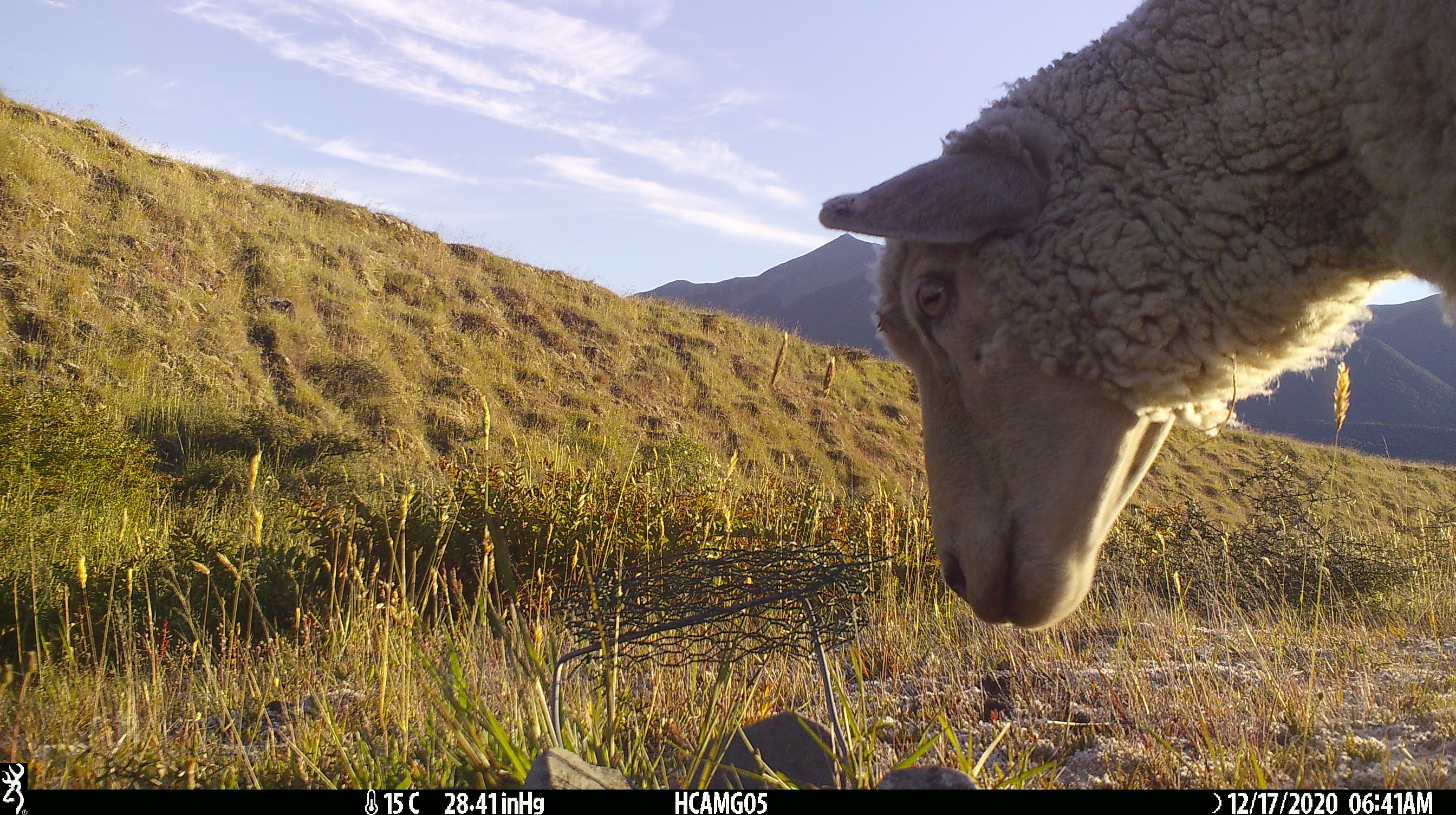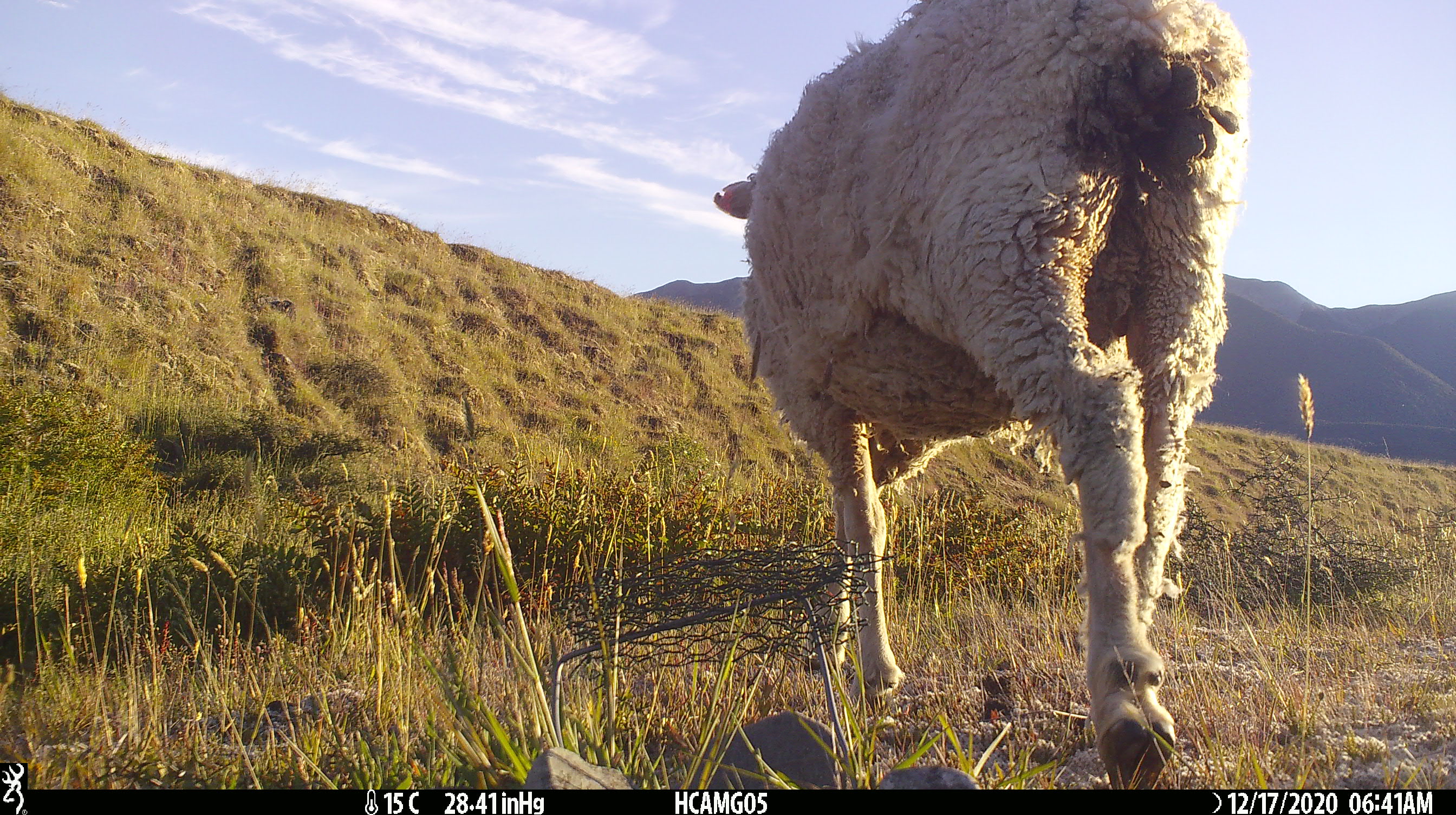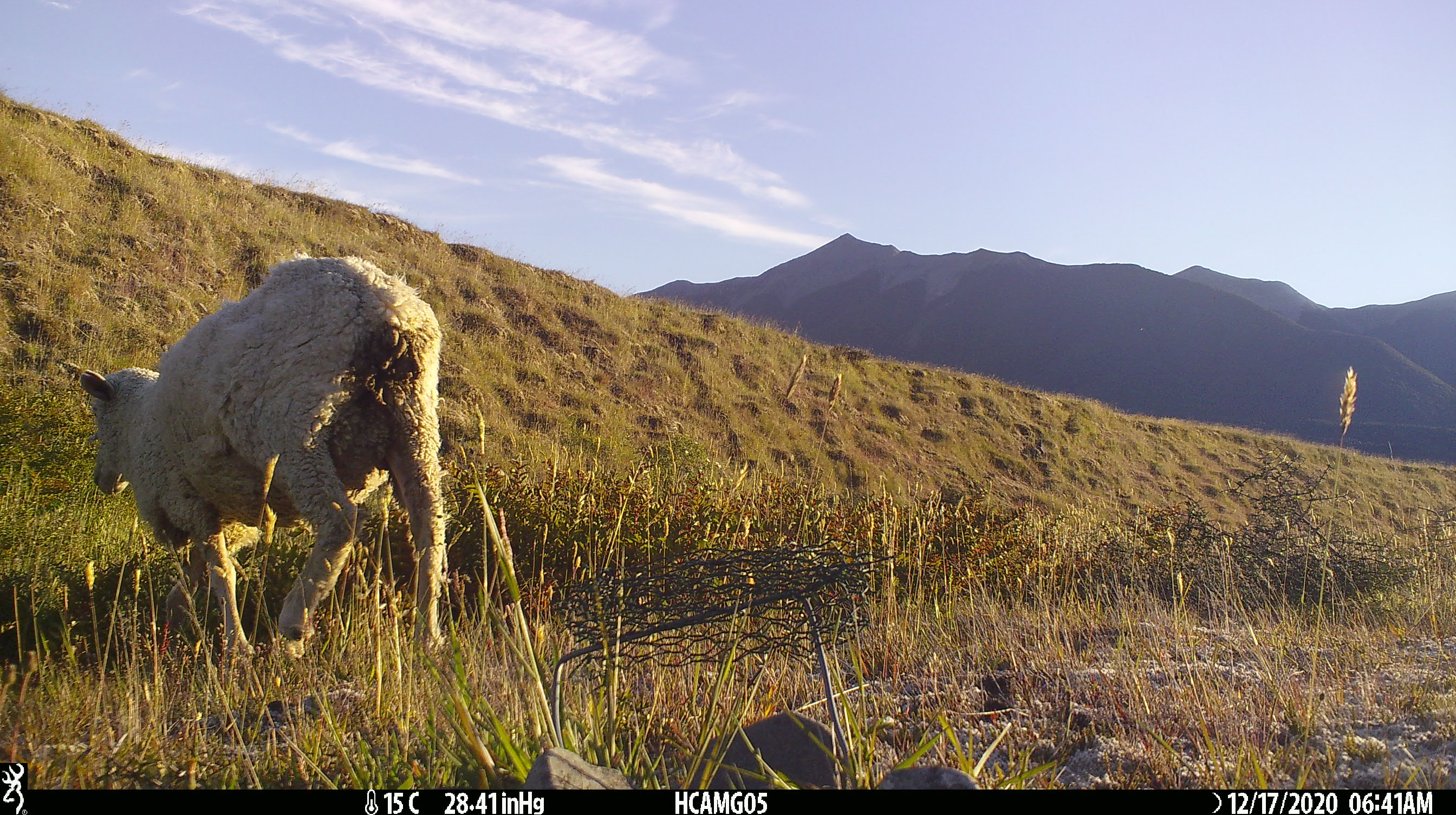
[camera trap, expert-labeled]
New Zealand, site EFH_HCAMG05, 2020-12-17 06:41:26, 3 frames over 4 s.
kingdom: Animalia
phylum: Chordata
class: Mammalia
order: Artiodactyla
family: Bovidae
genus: Ovis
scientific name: Ovis aries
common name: domestic sheep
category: sheep